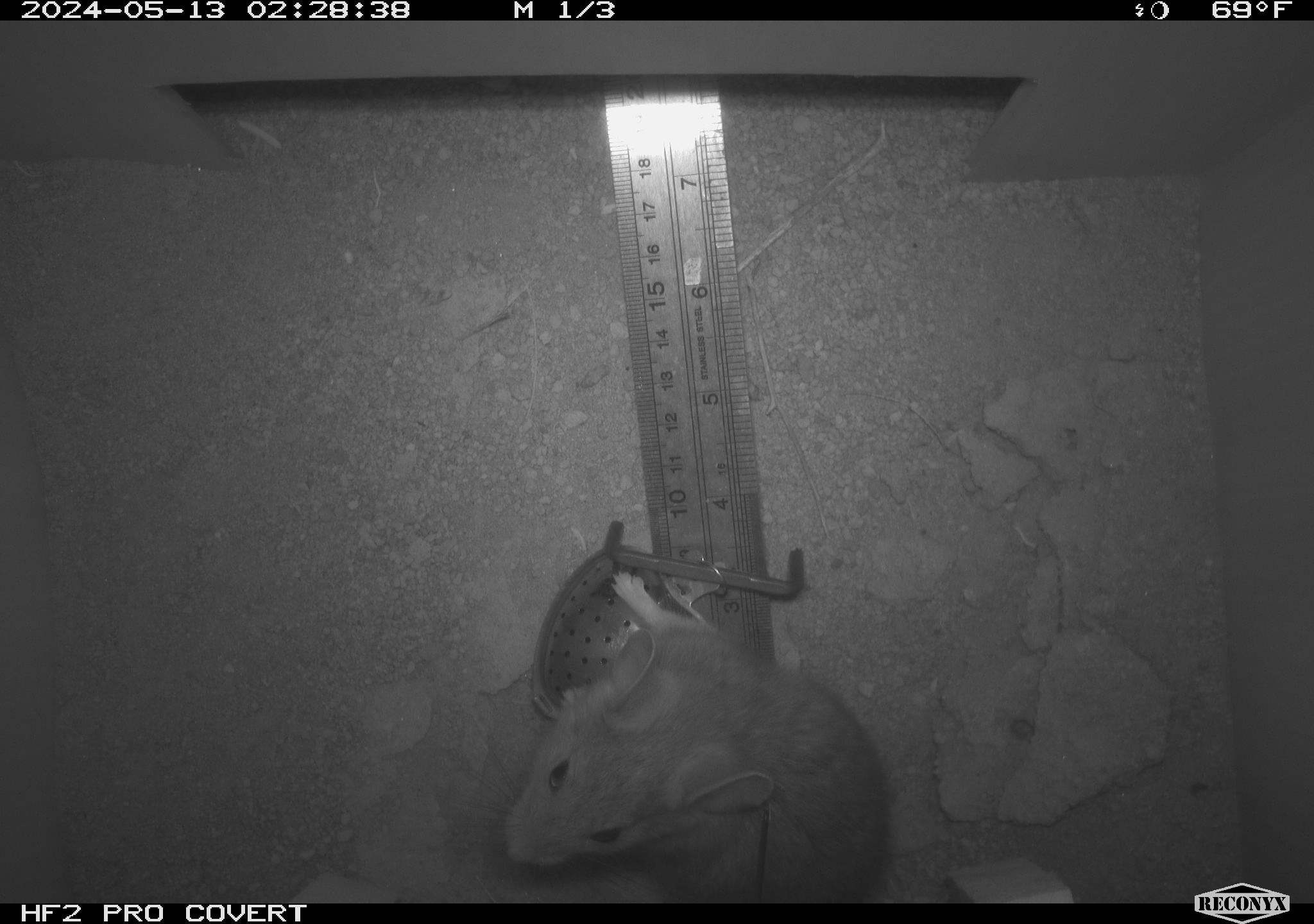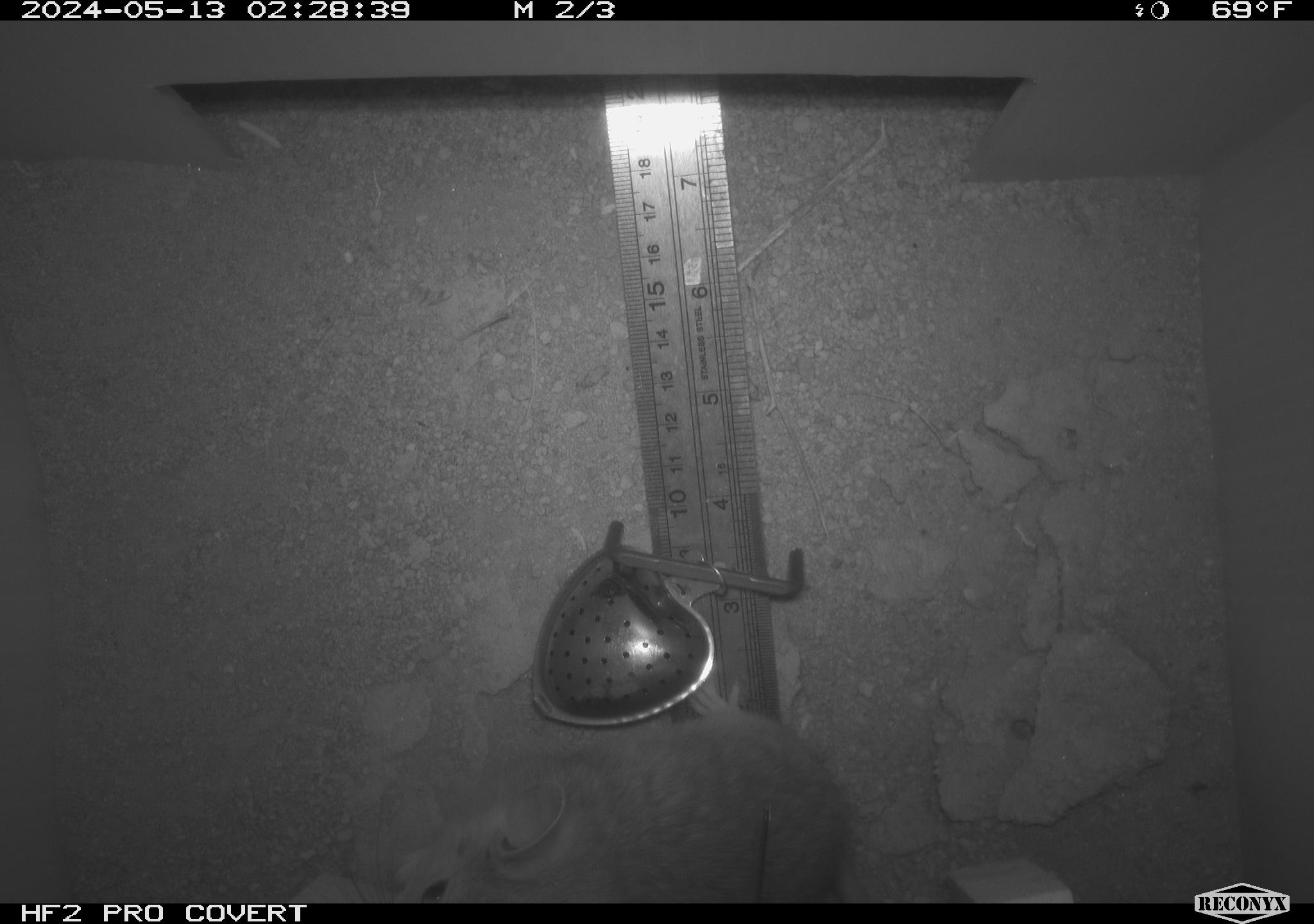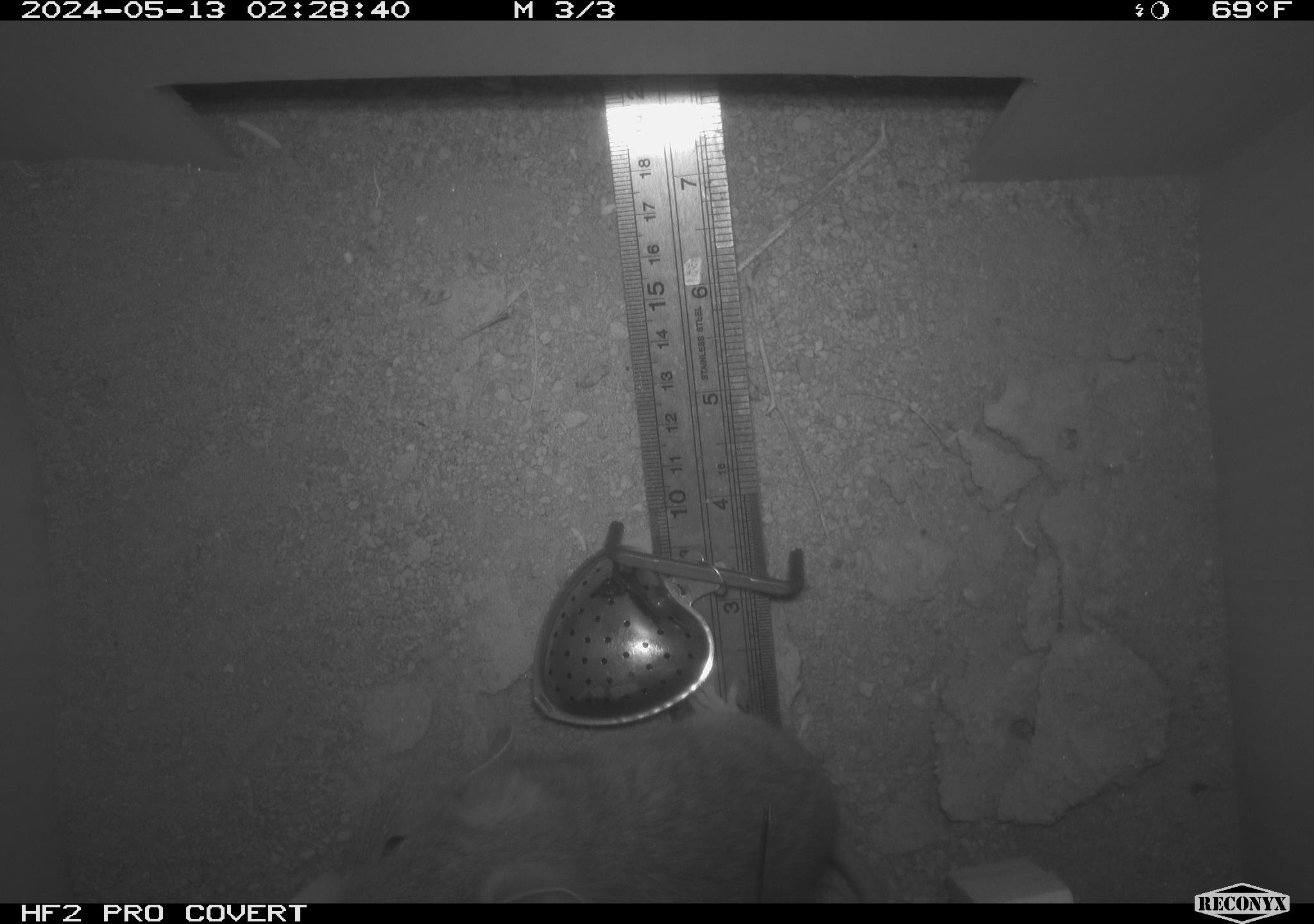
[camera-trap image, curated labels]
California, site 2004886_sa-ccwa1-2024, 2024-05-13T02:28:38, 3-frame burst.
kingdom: Animalia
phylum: Chordata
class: Mammalia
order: Rodentia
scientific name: Rodentia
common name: woodrat or rat or mouse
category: woodrat or rat or mouse species